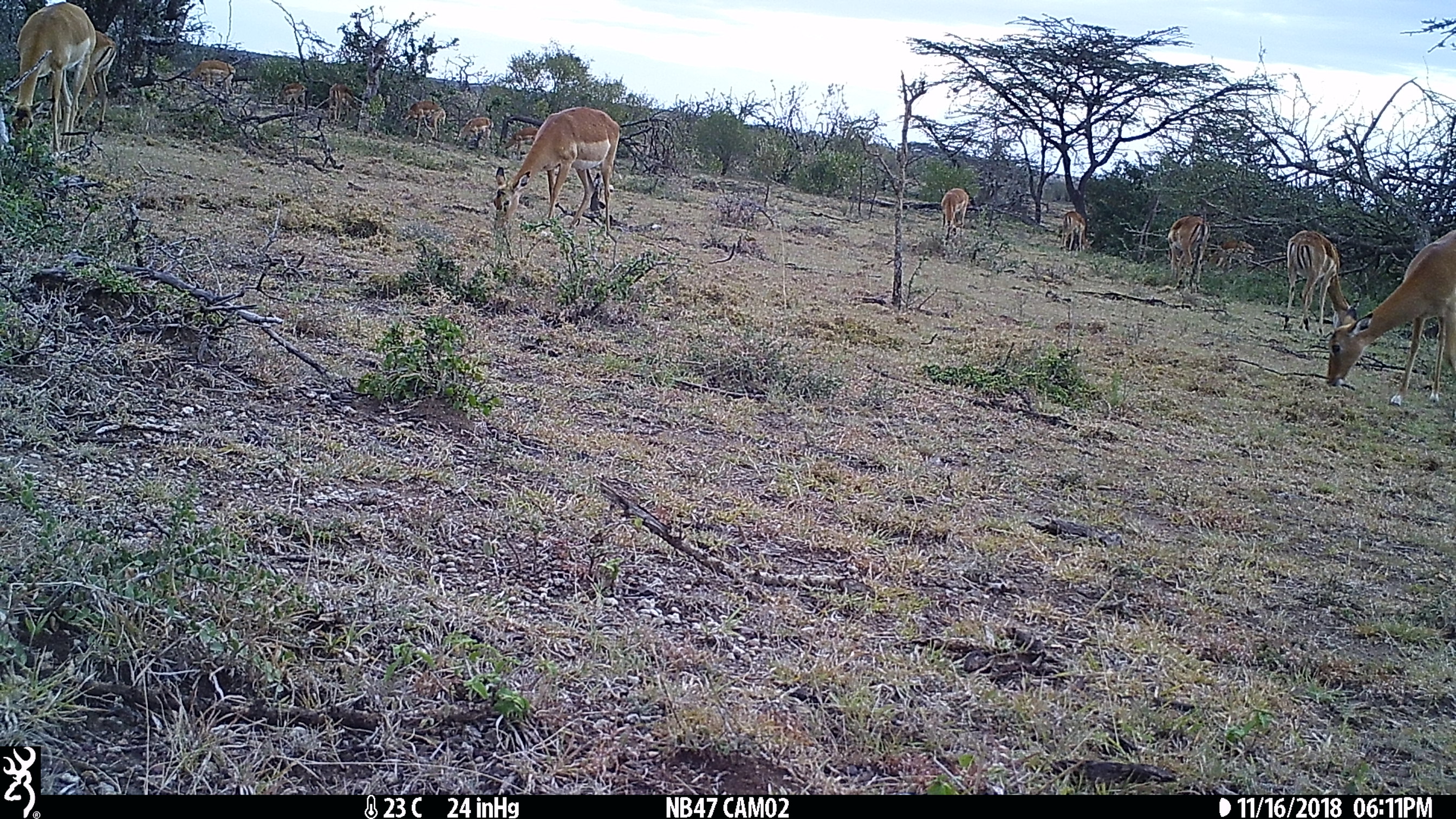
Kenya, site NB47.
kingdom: Animalia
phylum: Chordata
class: Mammalia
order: Artiodactyla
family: Bovidae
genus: Aepyceros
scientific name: Aepyceros melampus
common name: impala